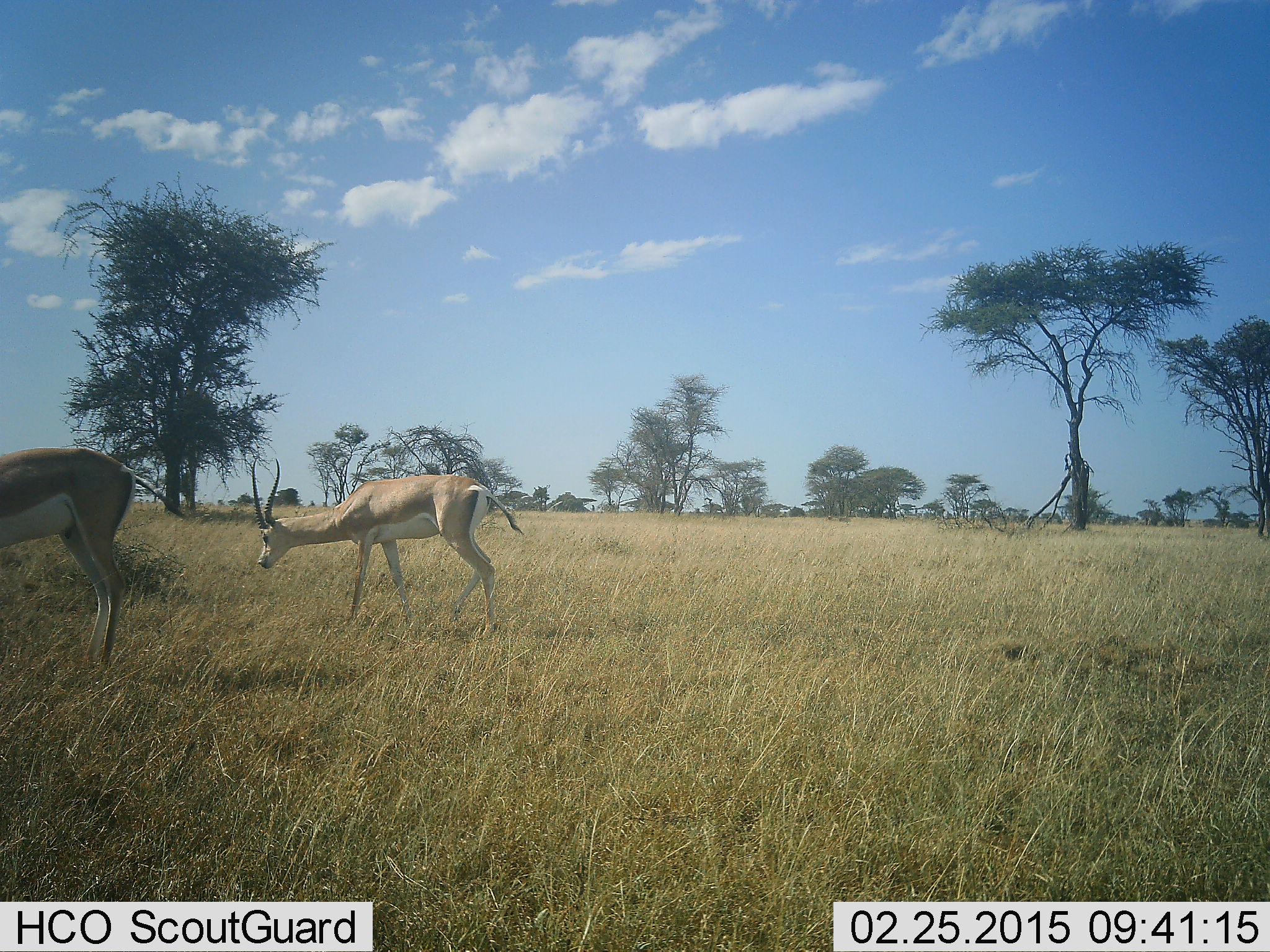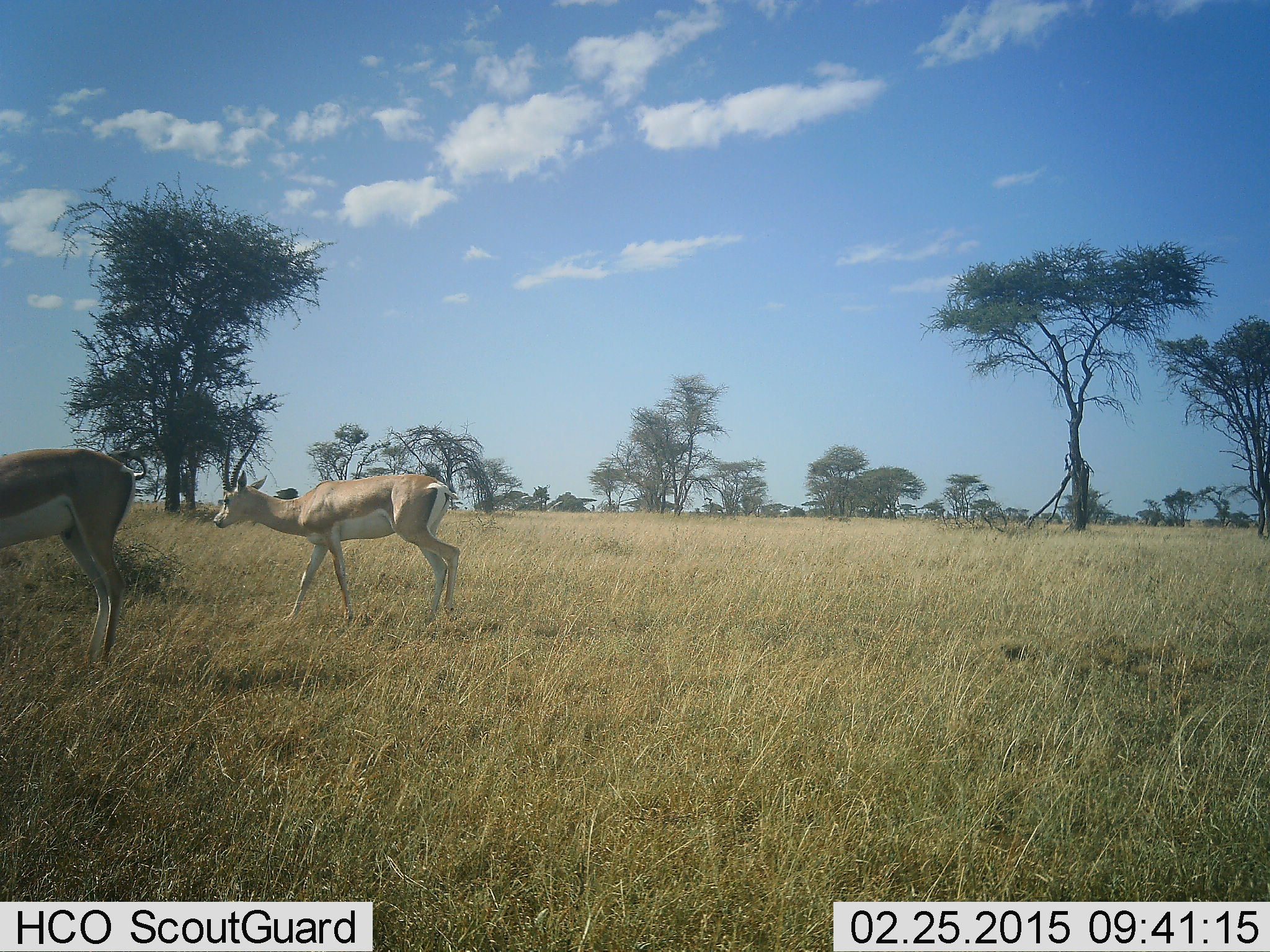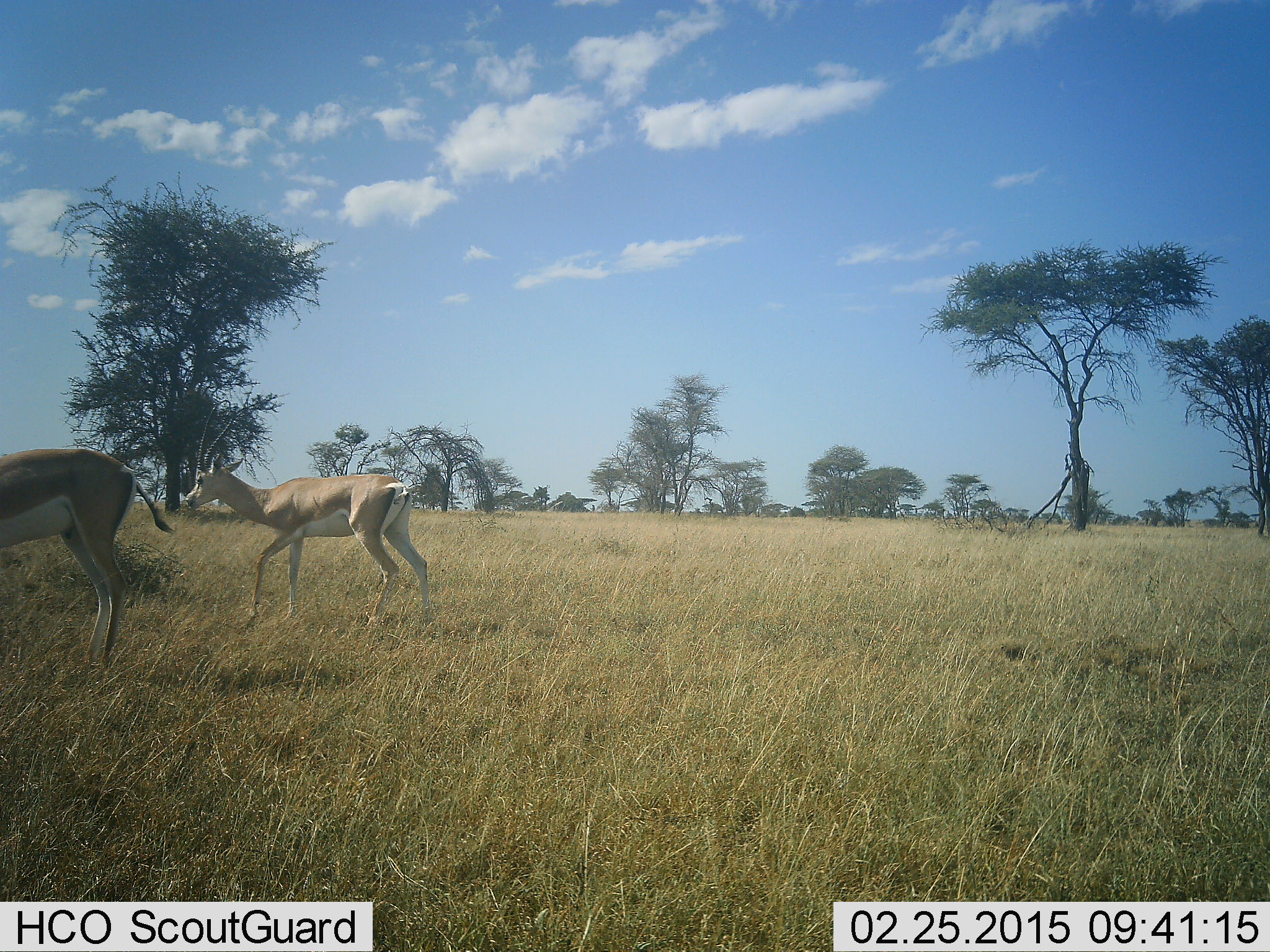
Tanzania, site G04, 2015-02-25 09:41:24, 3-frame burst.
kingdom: Animalia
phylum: Chordata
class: Mammalia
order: Artiodactyla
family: Bovidae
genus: Nanger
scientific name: Nanger granti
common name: grant's gazelle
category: gazellegrants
Gazellegrants (grant's gazelle) (Nanger granti), count 2. Behavior (volunteer vote fractions): standing 70%, resting 0%, moving 60%, interacting 0%. Young present (vote fraction): 0%. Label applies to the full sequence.